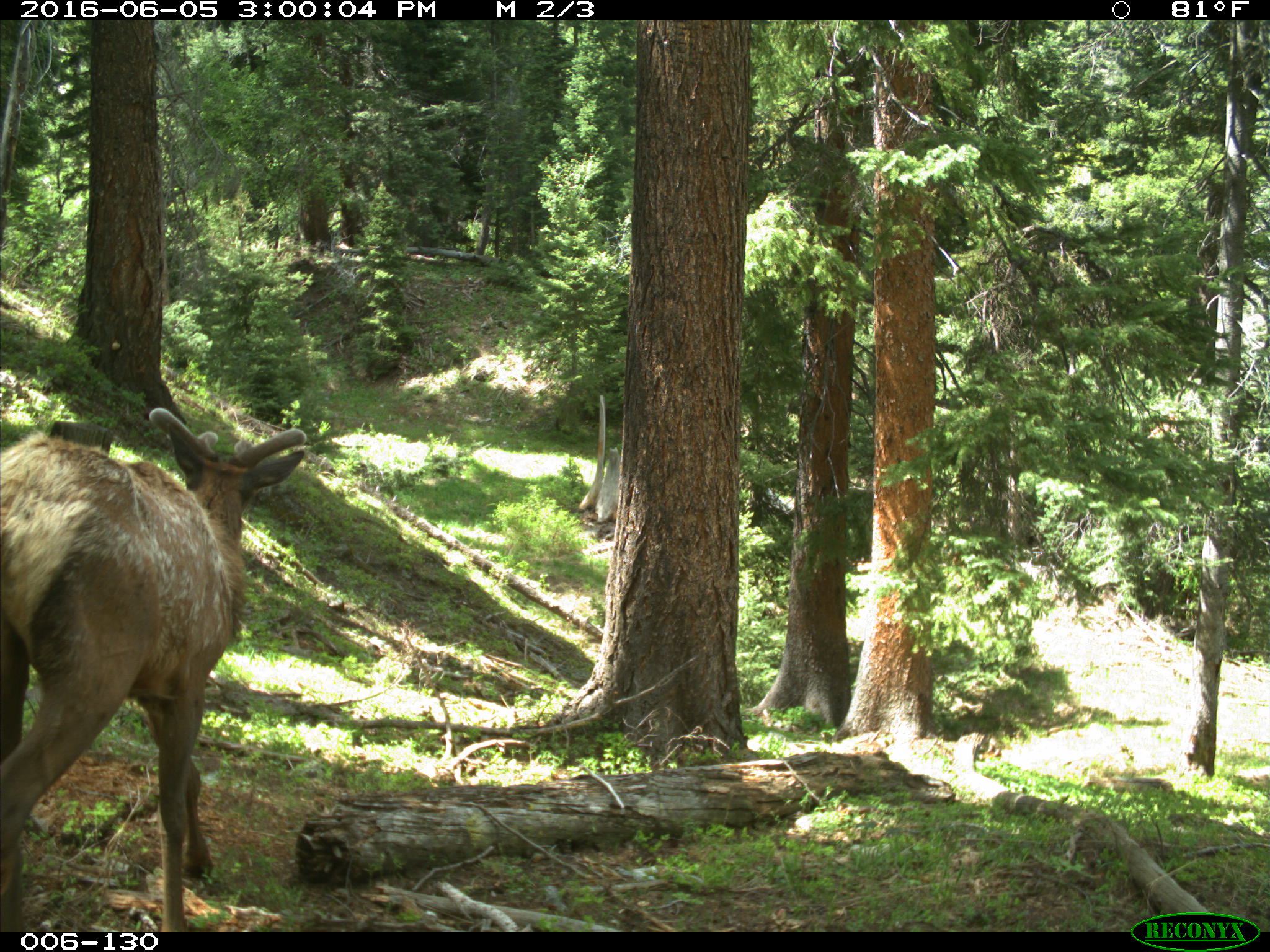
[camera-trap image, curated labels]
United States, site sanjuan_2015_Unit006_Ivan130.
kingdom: Animalia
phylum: Chordata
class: Mammalia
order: Artiodactyla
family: Cervidae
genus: Cervus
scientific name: Cervus elaphus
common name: red deer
Cervus elaphus (red deer).